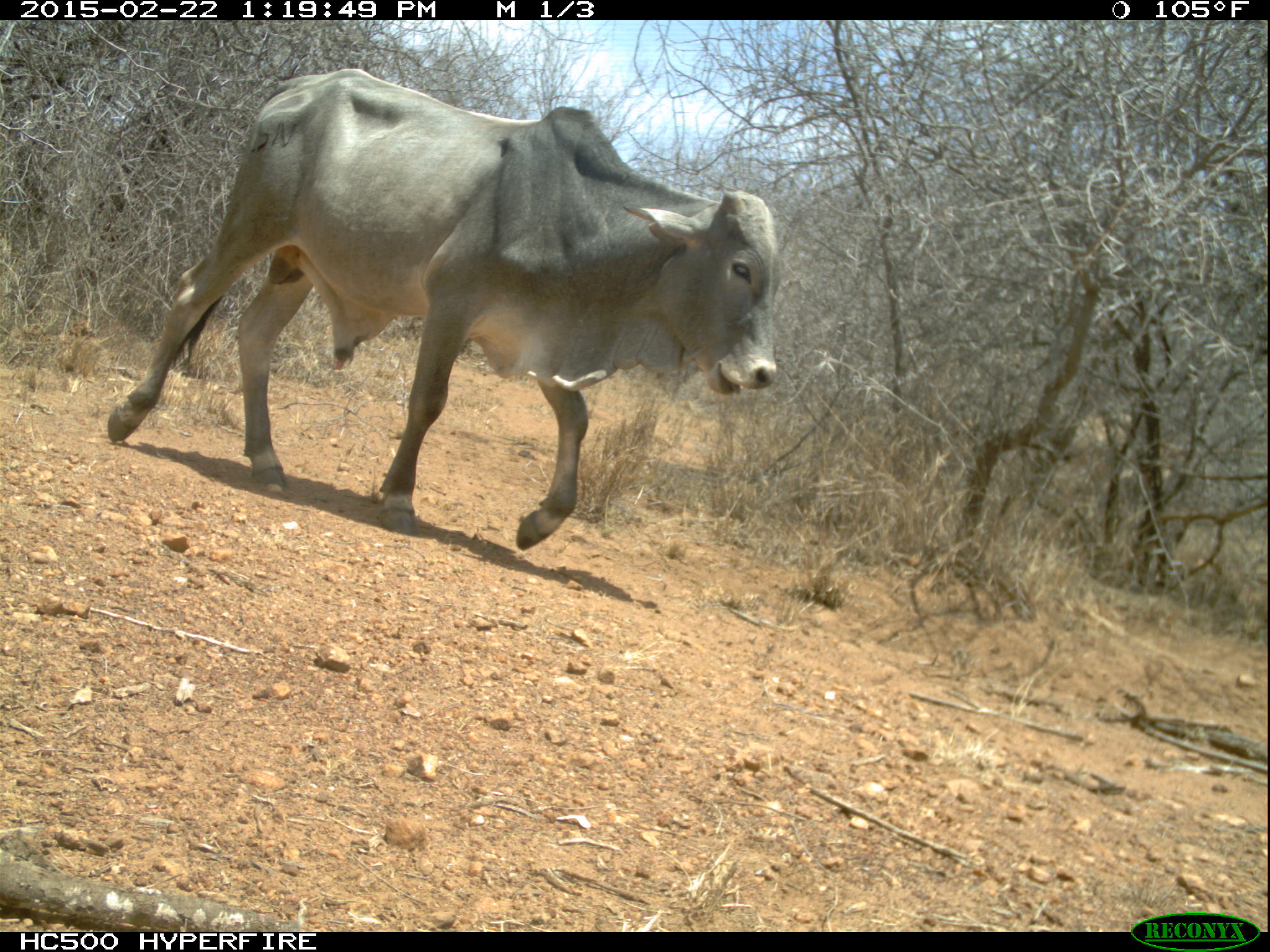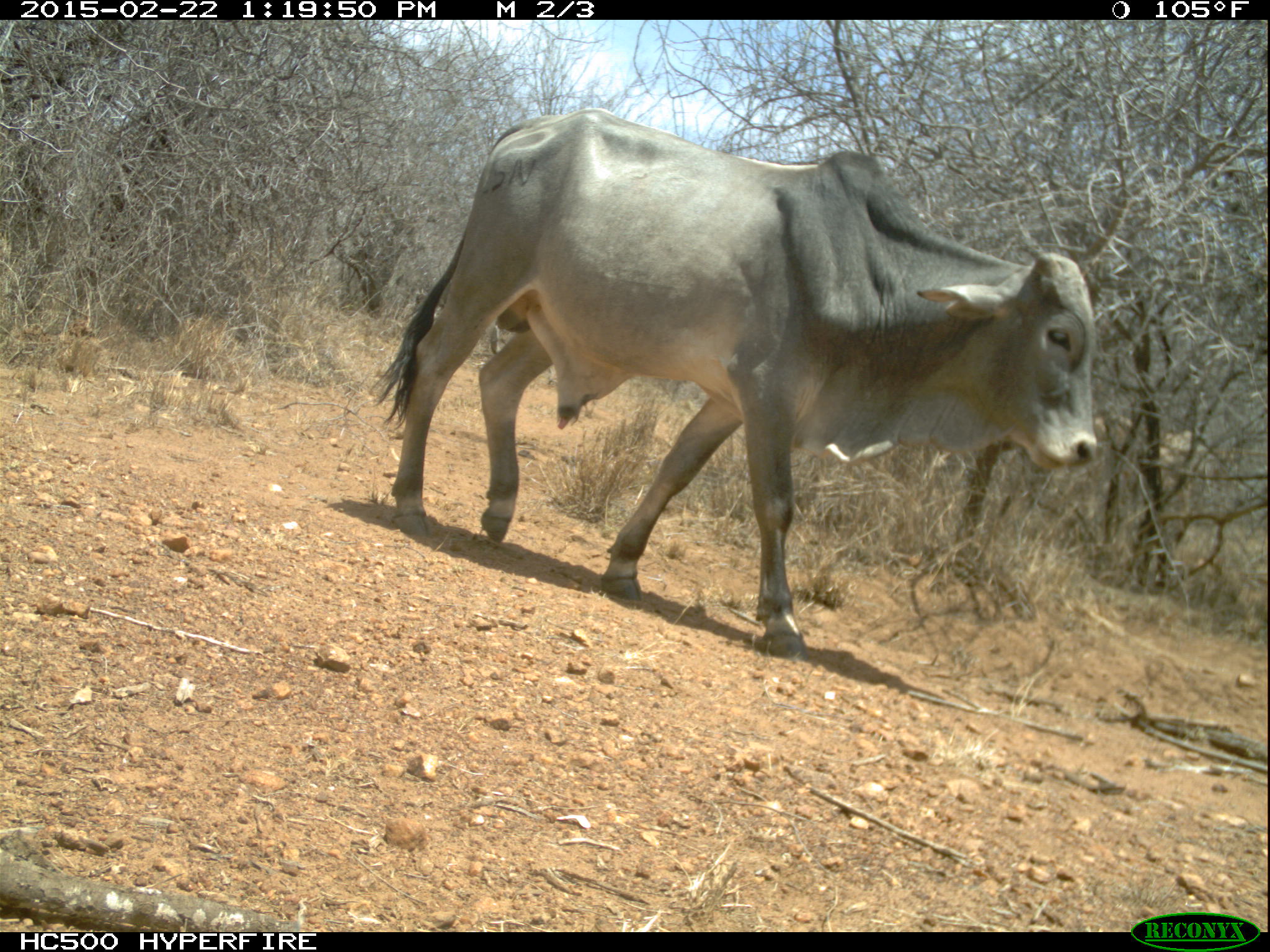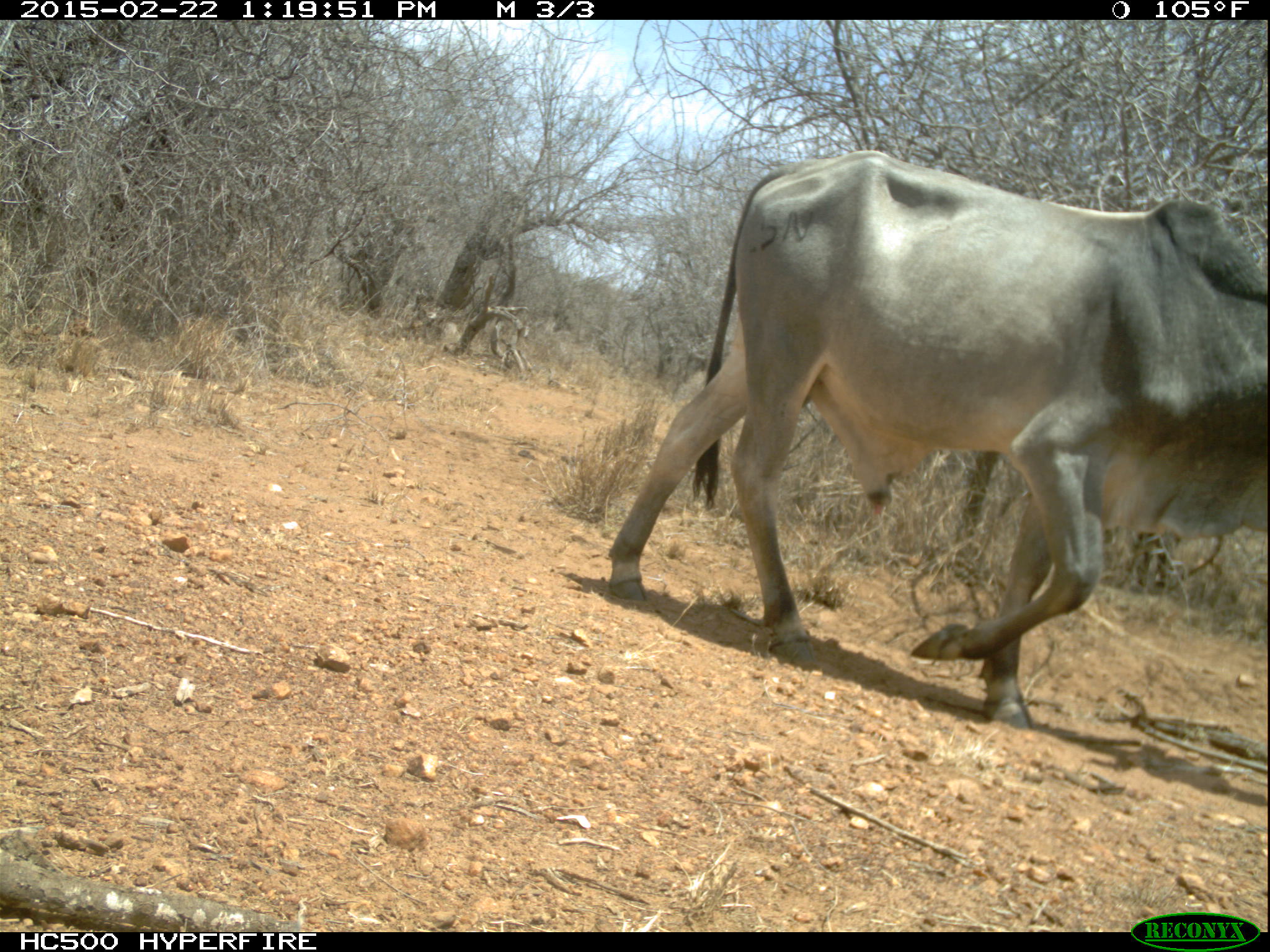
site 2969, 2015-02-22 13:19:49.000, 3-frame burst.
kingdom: Animalia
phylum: Chordata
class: Mammalia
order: Artiodactyla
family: Bovidae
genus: Bos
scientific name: Bos taurus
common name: domestic cattle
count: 1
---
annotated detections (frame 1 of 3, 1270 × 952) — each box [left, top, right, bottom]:
bos taurus: [104, 67, 785, 553]; [1052, 407, 1209, 507]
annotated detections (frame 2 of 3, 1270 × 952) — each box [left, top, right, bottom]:
bos taurus: [371, 108, 1098, 660]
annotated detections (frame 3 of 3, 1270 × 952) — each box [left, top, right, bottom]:
bos taurus: [607, 149, 1267, 729]